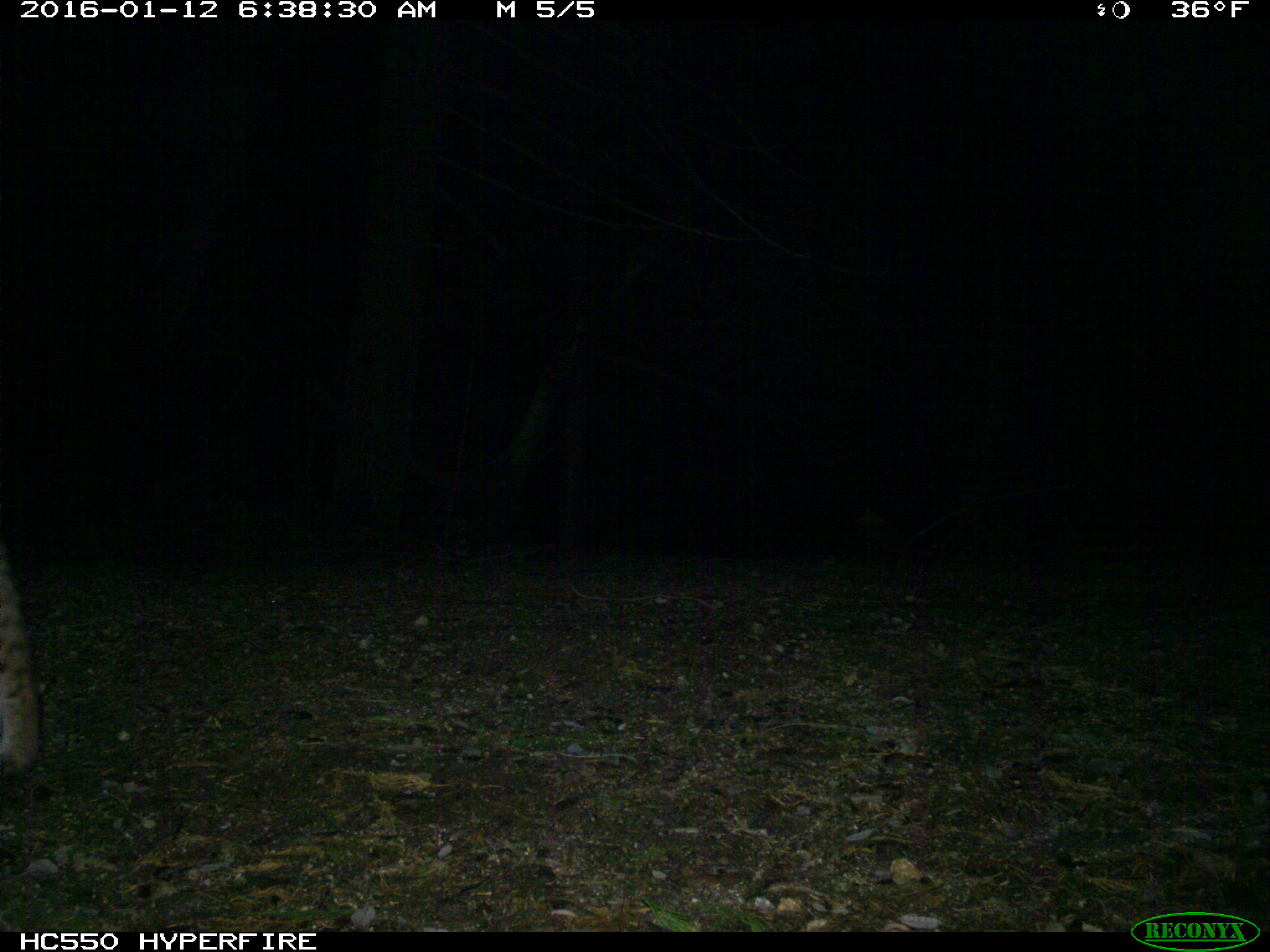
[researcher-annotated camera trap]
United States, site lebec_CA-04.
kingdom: Animalia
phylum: Chordata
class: Mammalia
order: Carnivora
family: Felidae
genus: Lynx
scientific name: Lynx rufus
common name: bobcat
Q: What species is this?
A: Lynx rufus (bobcat).